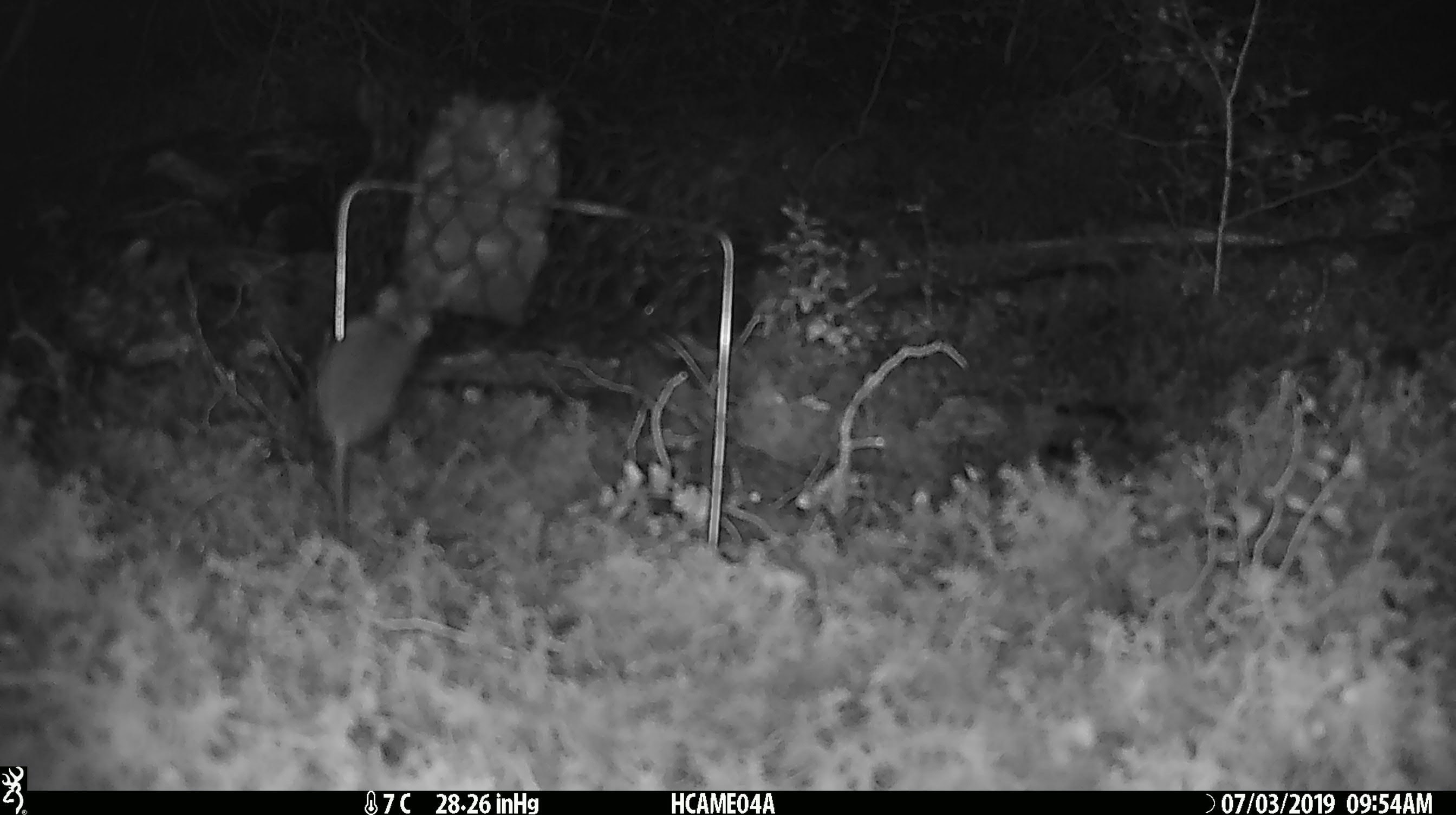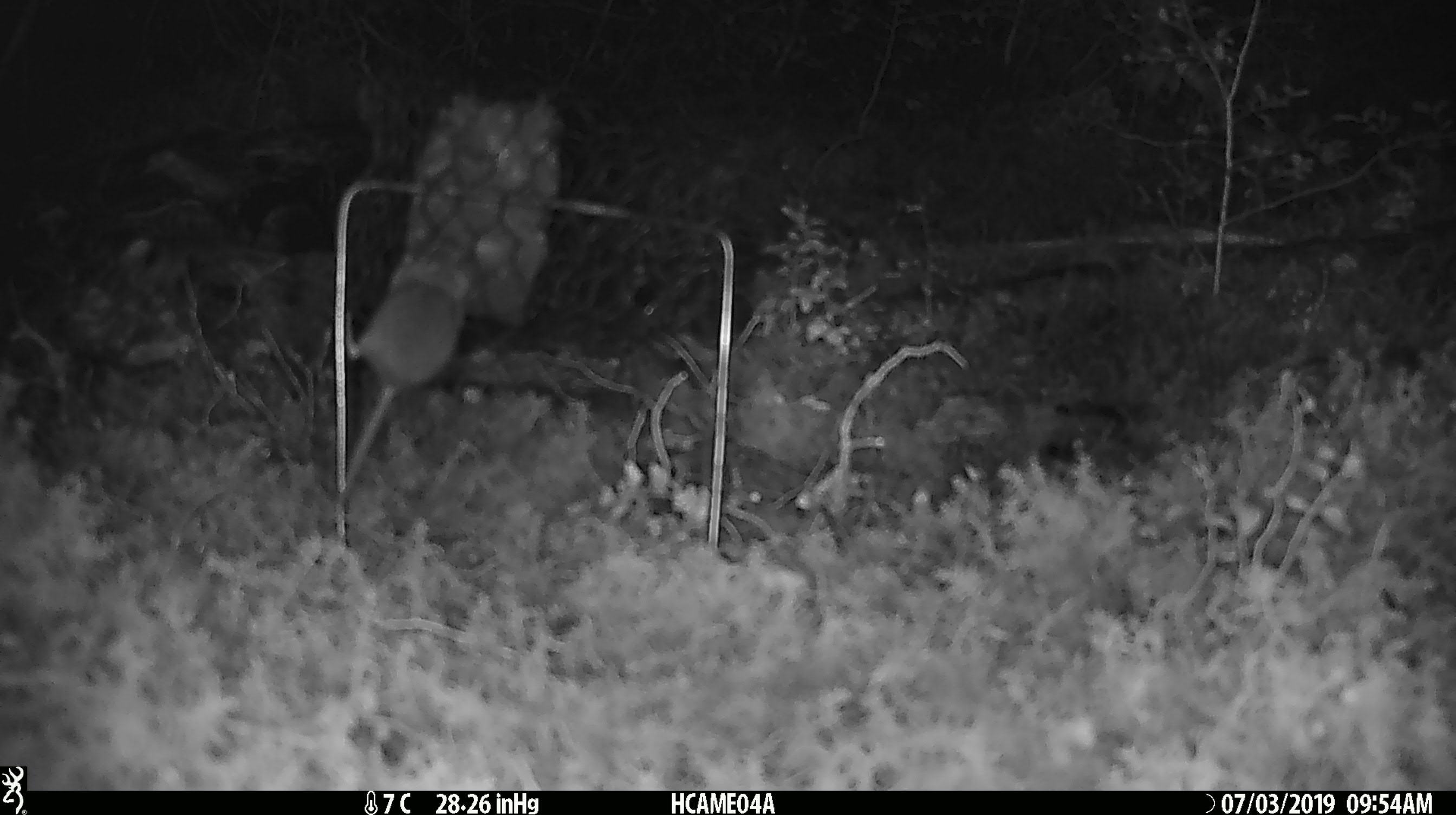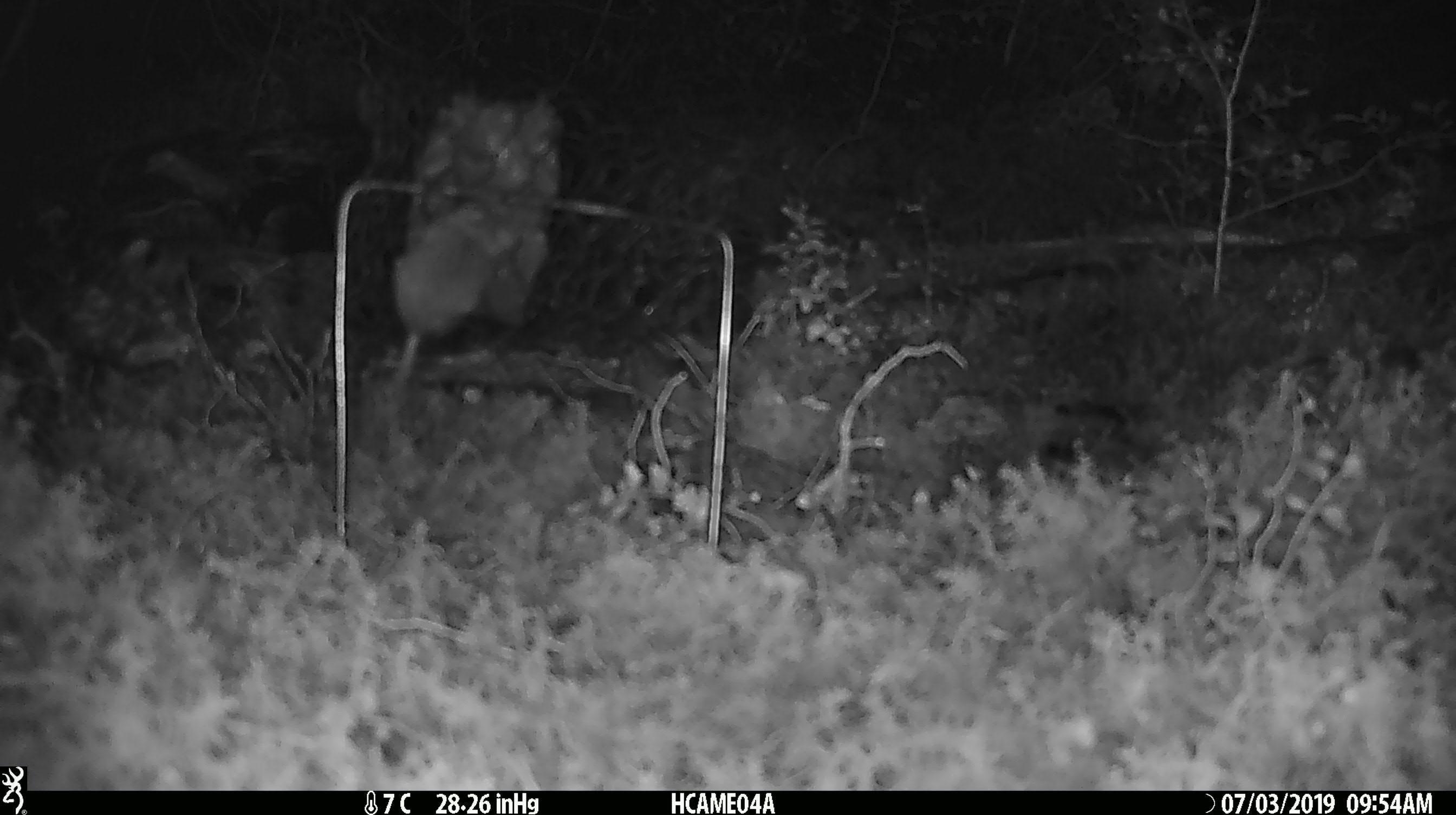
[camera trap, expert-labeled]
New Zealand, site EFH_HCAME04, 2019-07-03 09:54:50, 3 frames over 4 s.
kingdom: Animalia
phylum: Chordata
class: Mammalia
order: Rodentia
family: Muridae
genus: Mus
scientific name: Mus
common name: mouse